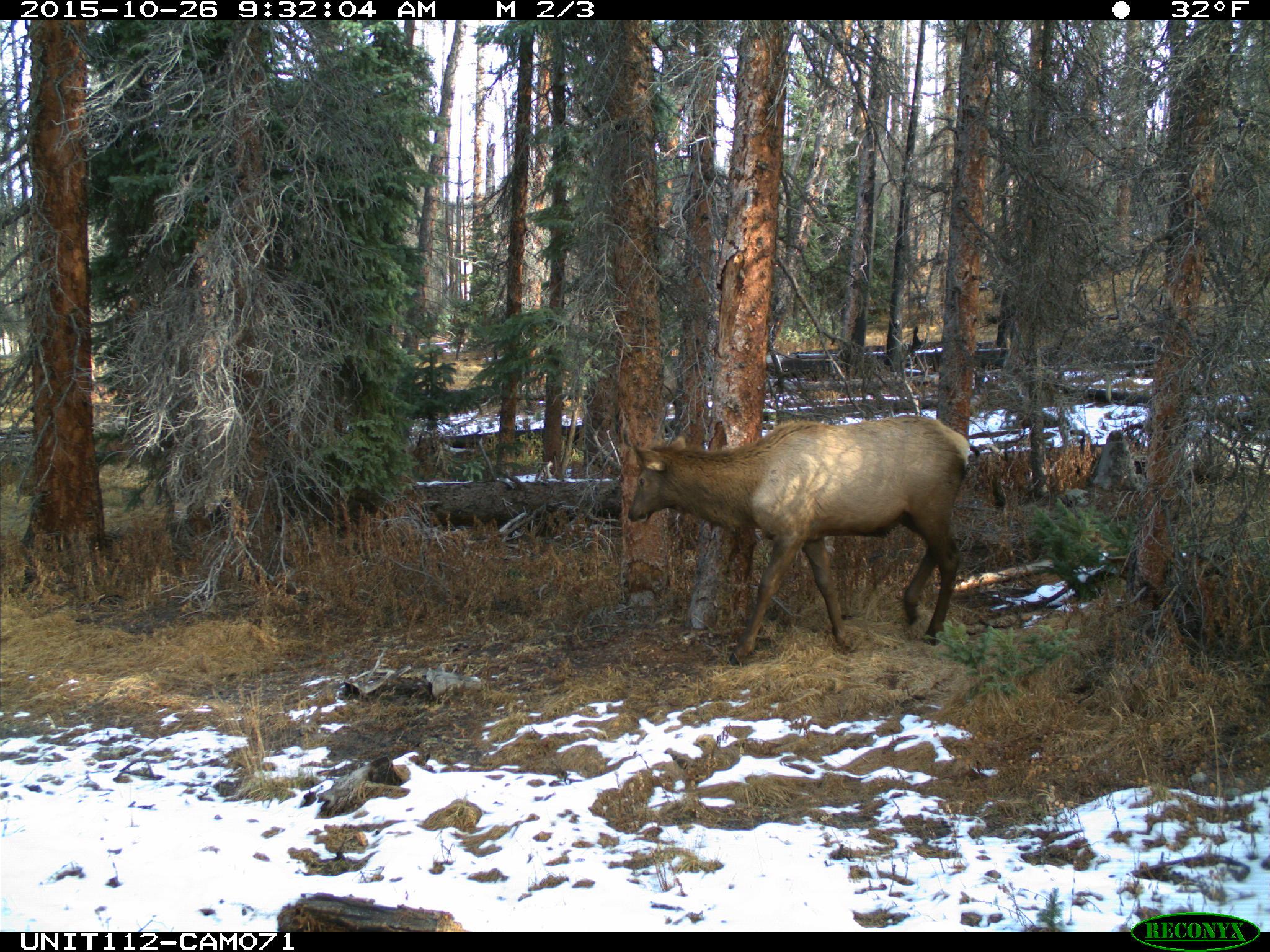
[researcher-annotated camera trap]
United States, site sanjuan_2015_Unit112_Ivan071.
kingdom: Animalia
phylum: Chordata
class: Mammalia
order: Artiodactyla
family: Cervidae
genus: Cervus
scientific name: Cervus elaphus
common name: red deer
Cervus elaphus (red deer).